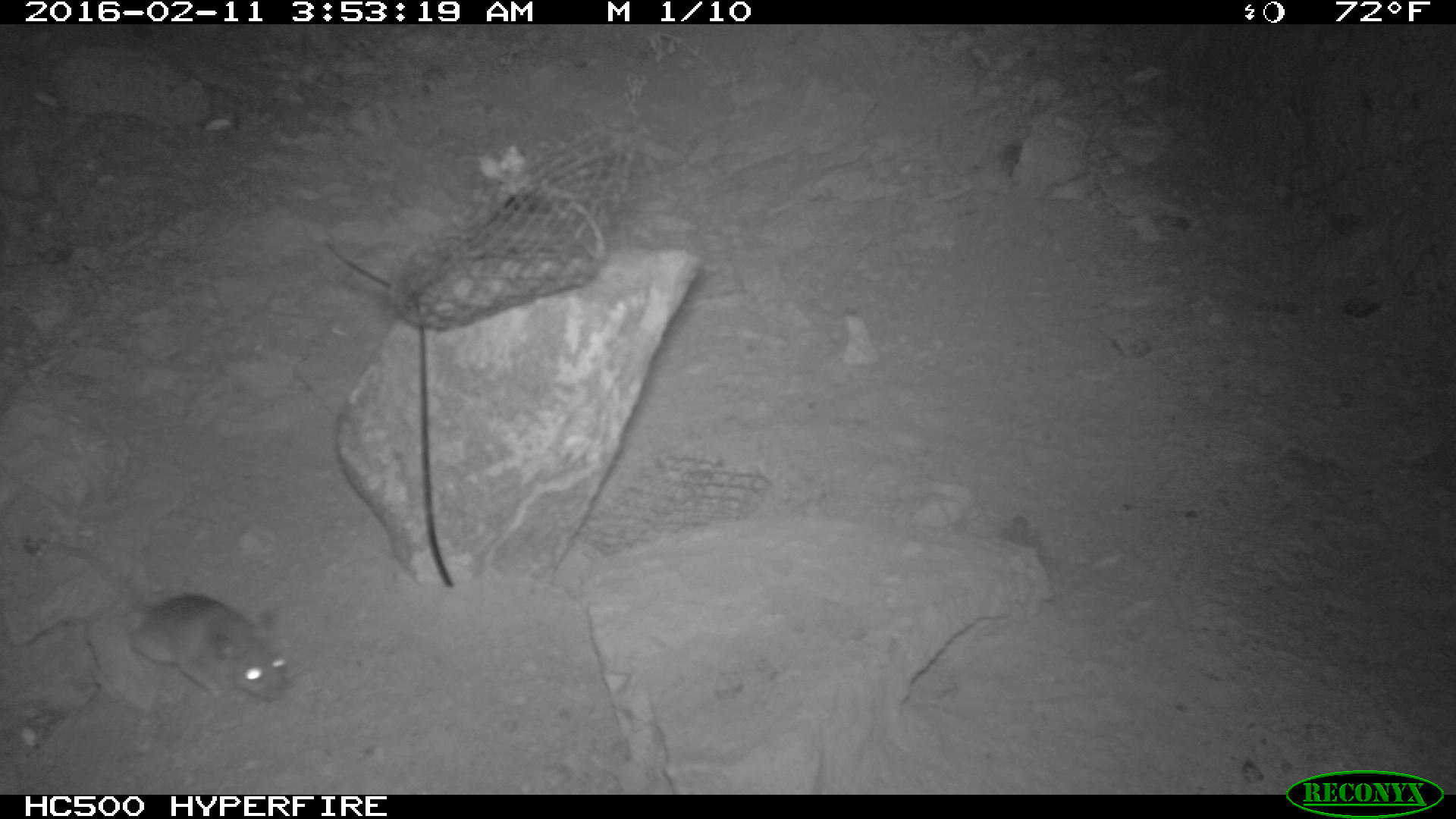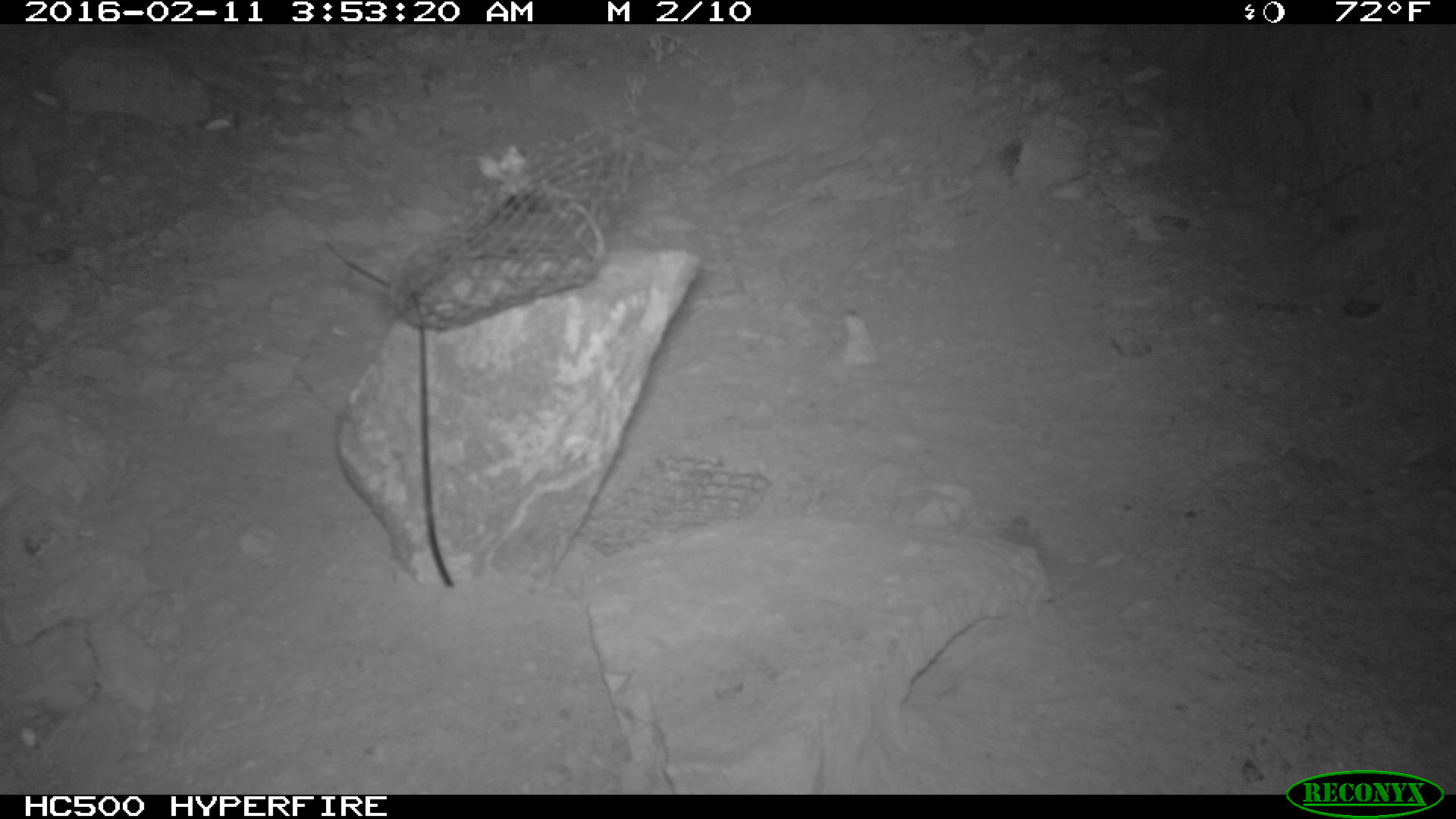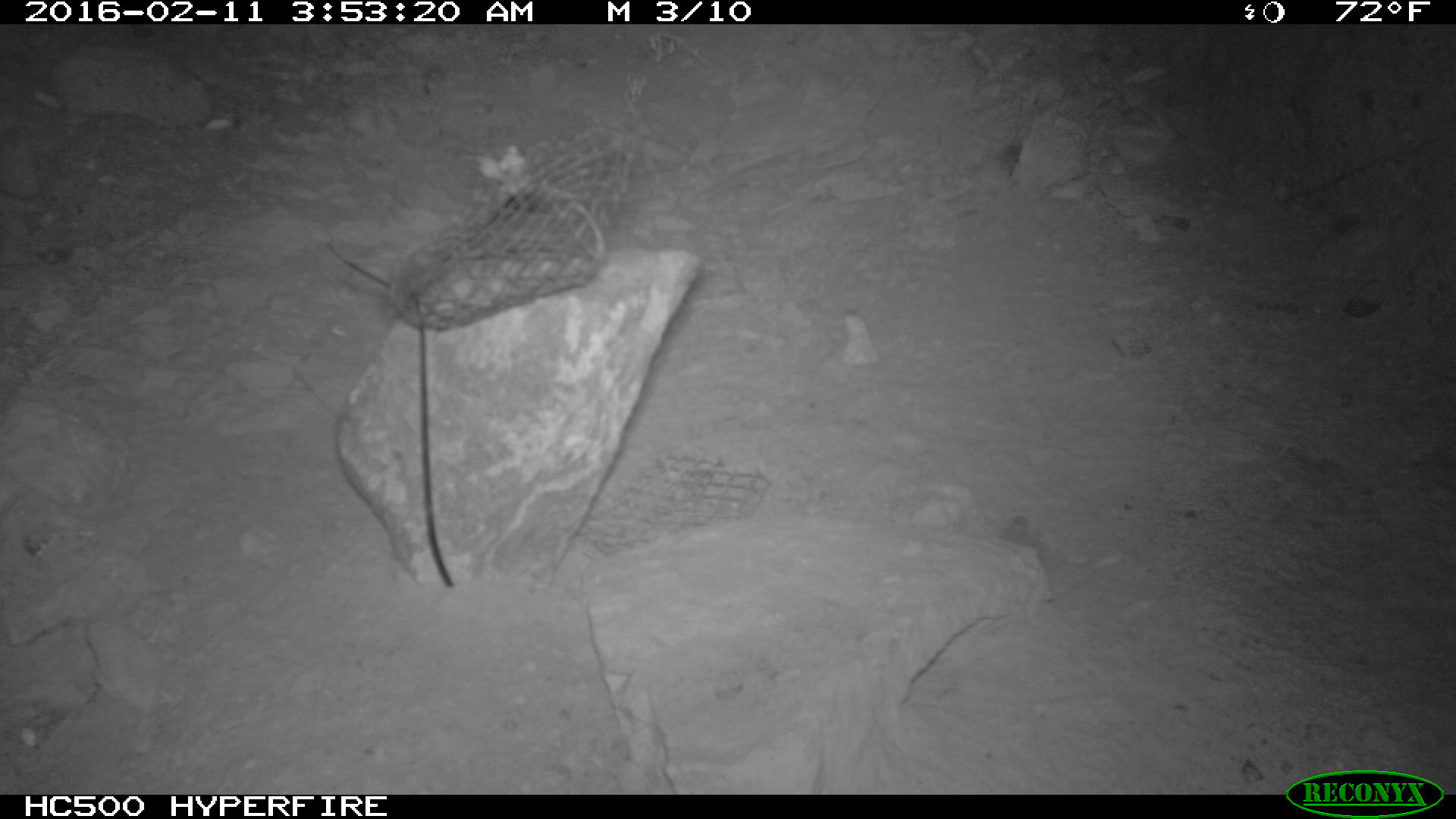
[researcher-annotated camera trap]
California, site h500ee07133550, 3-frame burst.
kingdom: Animalia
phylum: Chordata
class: Mammalia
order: Rodentia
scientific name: Rodentia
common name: rodent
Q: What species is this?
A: Rodent (Rodentia).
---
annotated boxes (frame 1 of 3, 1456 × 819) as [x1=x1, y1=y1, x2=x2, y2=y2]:
rodent: [x1=40, y1=543, x2=290, y2=704]